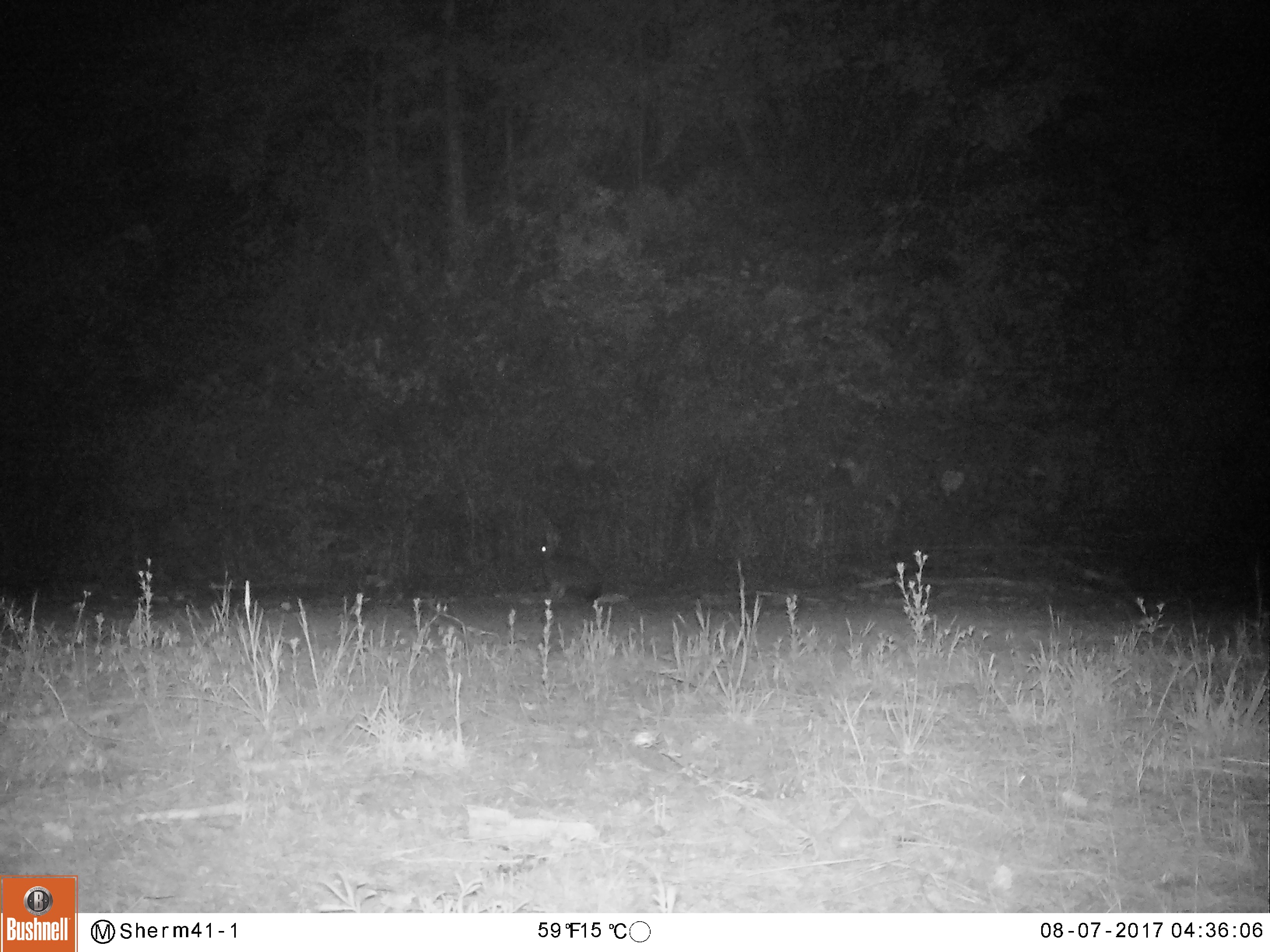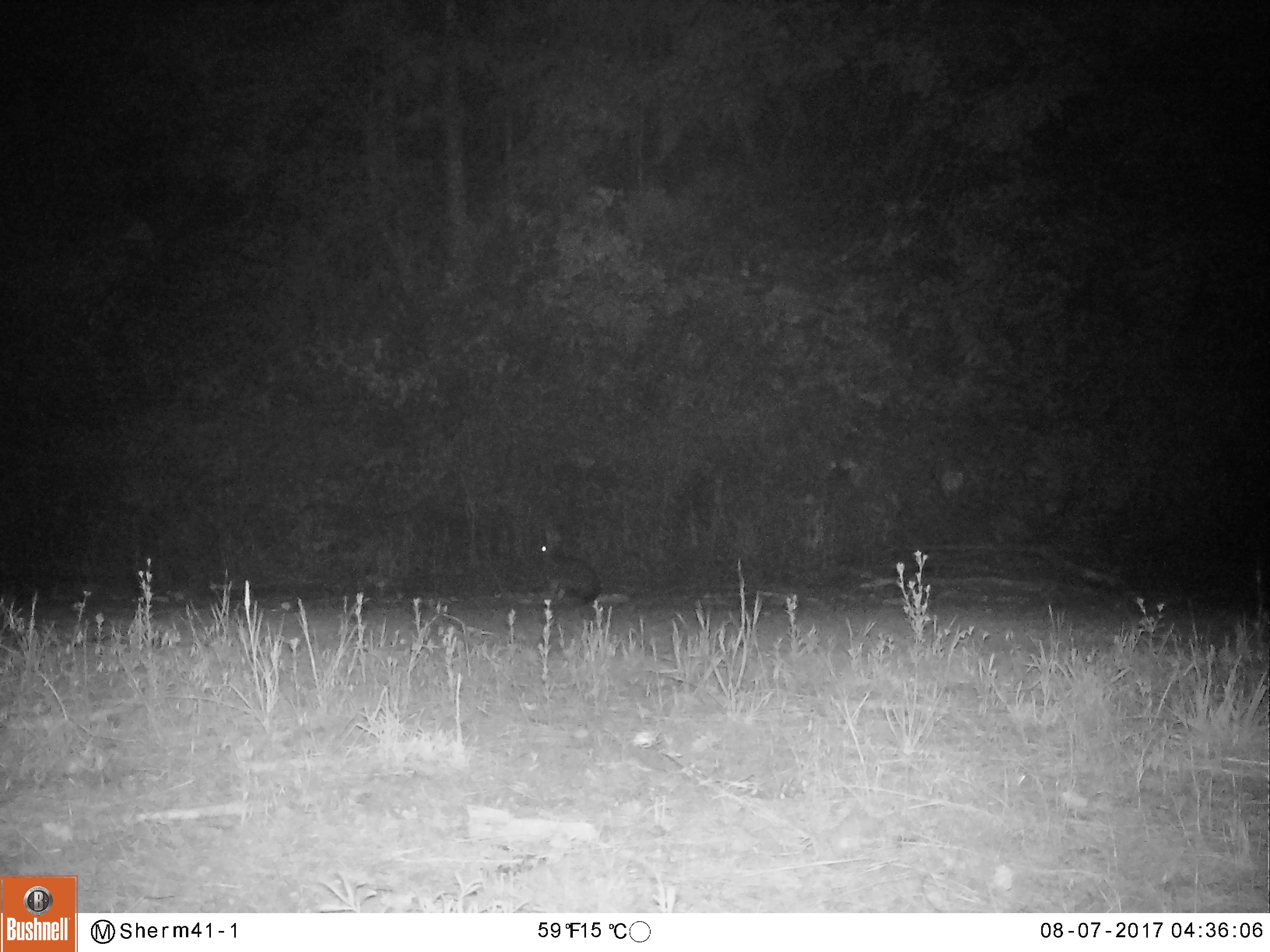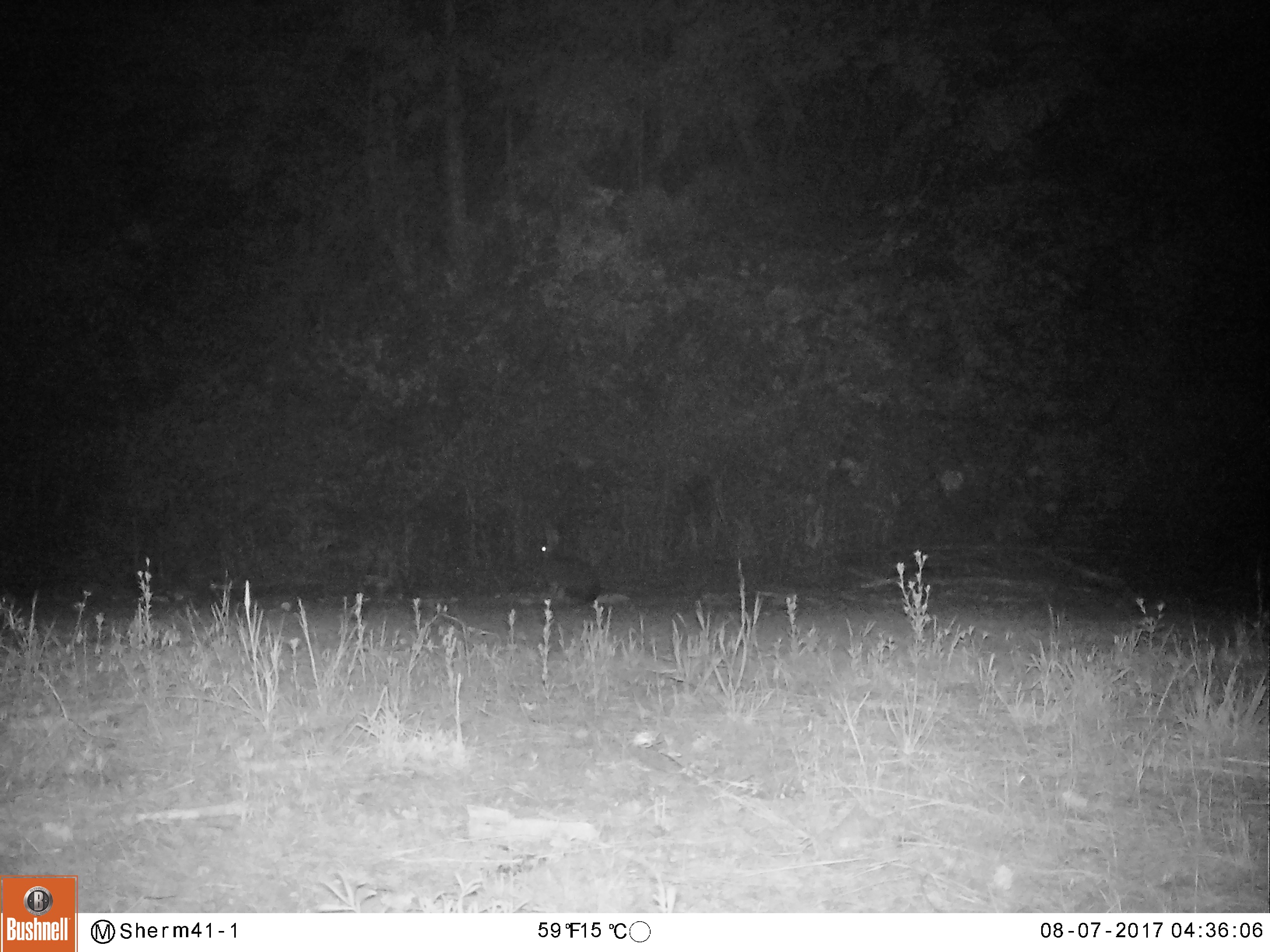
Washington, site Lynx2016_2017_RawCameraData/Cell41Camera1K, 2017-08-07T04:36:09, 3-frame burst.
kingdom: Animalia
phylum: Chordata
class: Mammalia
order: Lagomorpha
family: Leporidae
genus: Lepus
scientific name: Lepus americanus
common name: snowshoe hare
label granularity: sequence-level